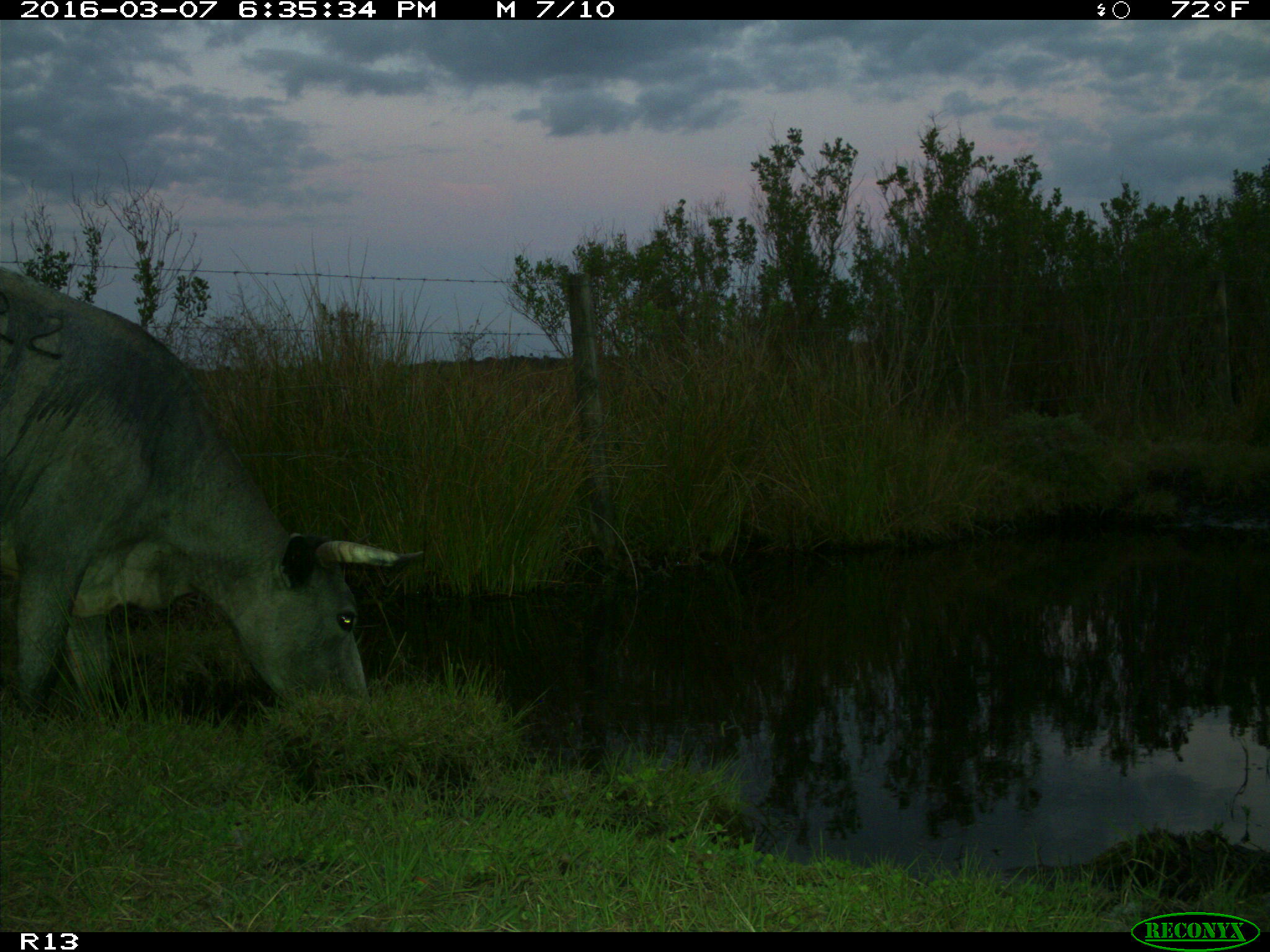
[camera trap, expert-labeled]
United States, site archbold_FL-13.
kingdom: Animalia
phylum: Chordata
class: Mammalia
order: Artiodactyla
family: Bovidae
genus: Bos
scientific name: Bos taurus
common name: domestic cow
Bos taurus (domestic cow).